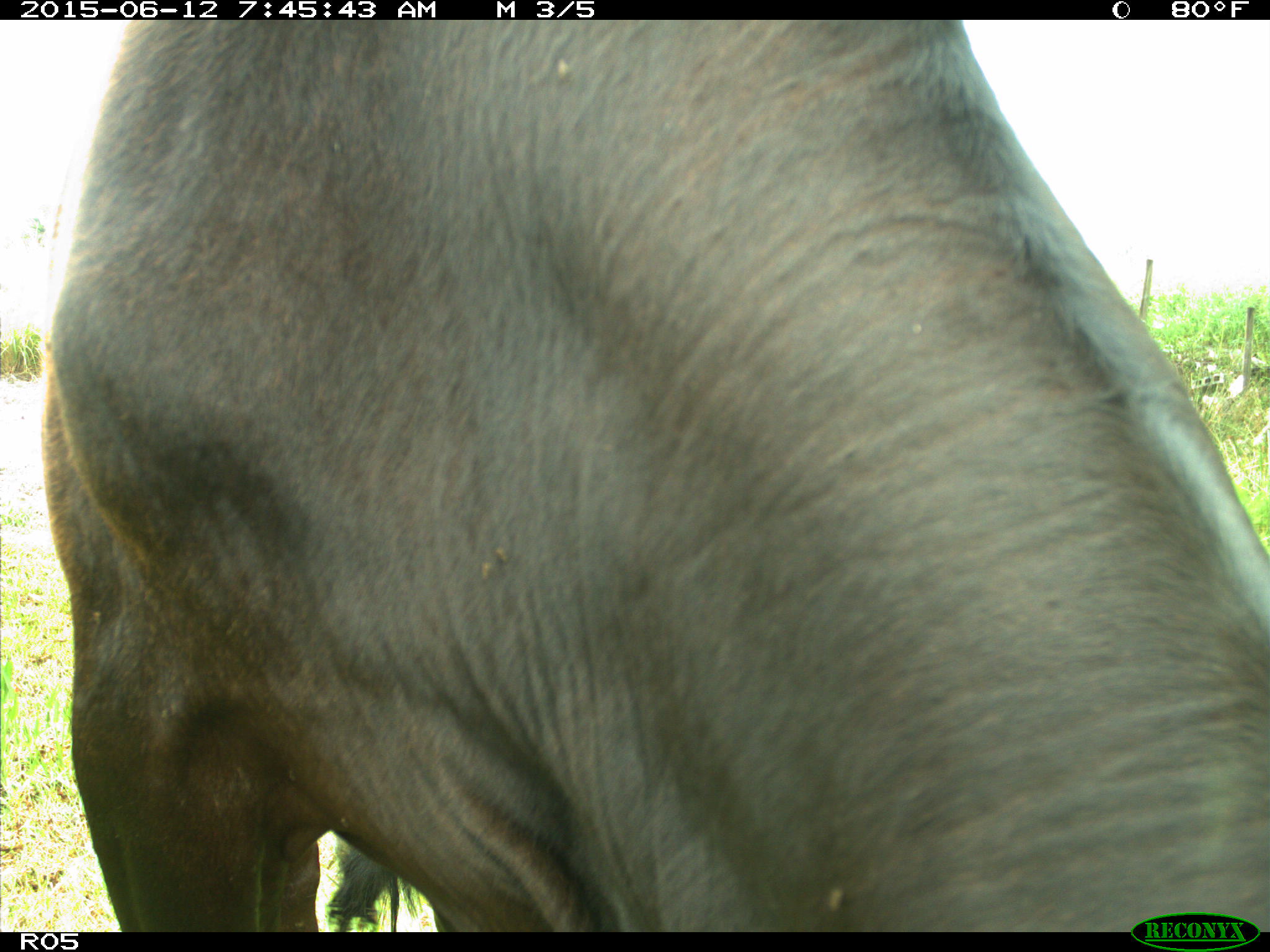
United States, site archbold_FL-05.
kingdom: Animalia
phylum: Chordata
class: Mammalia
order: Artiodactyla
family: Bovidae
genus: Bos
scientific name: Bos taurus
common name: domestic cow